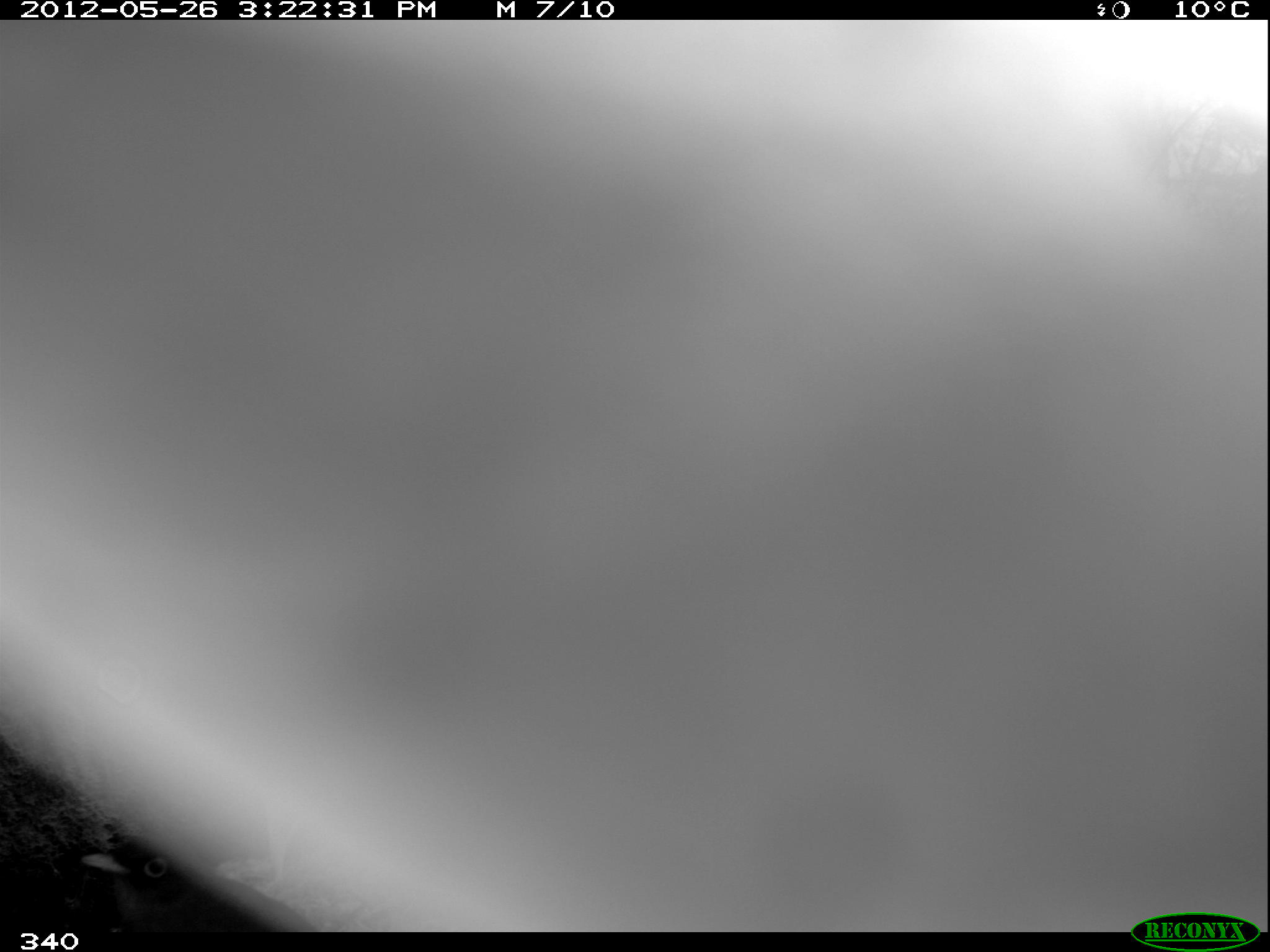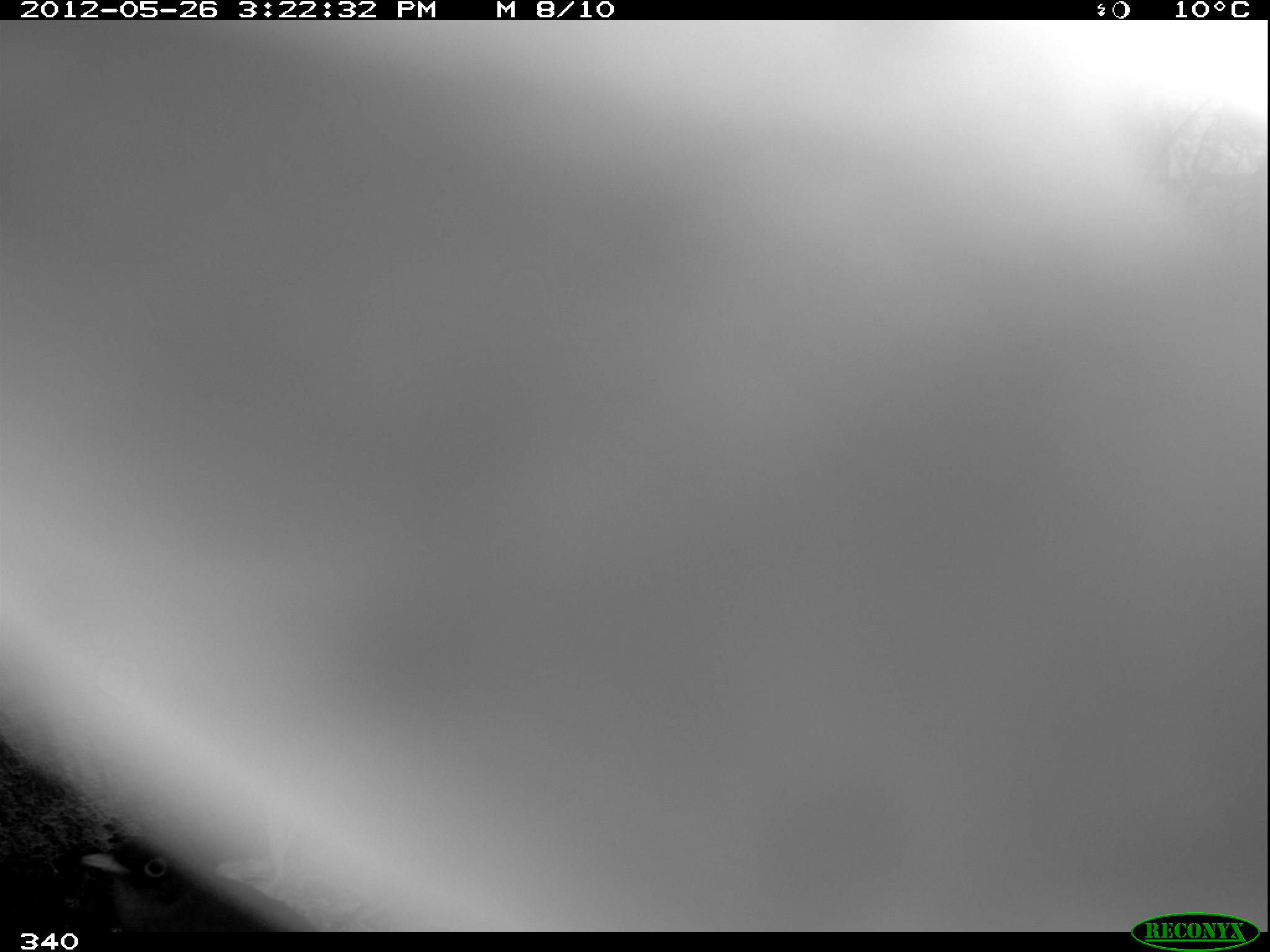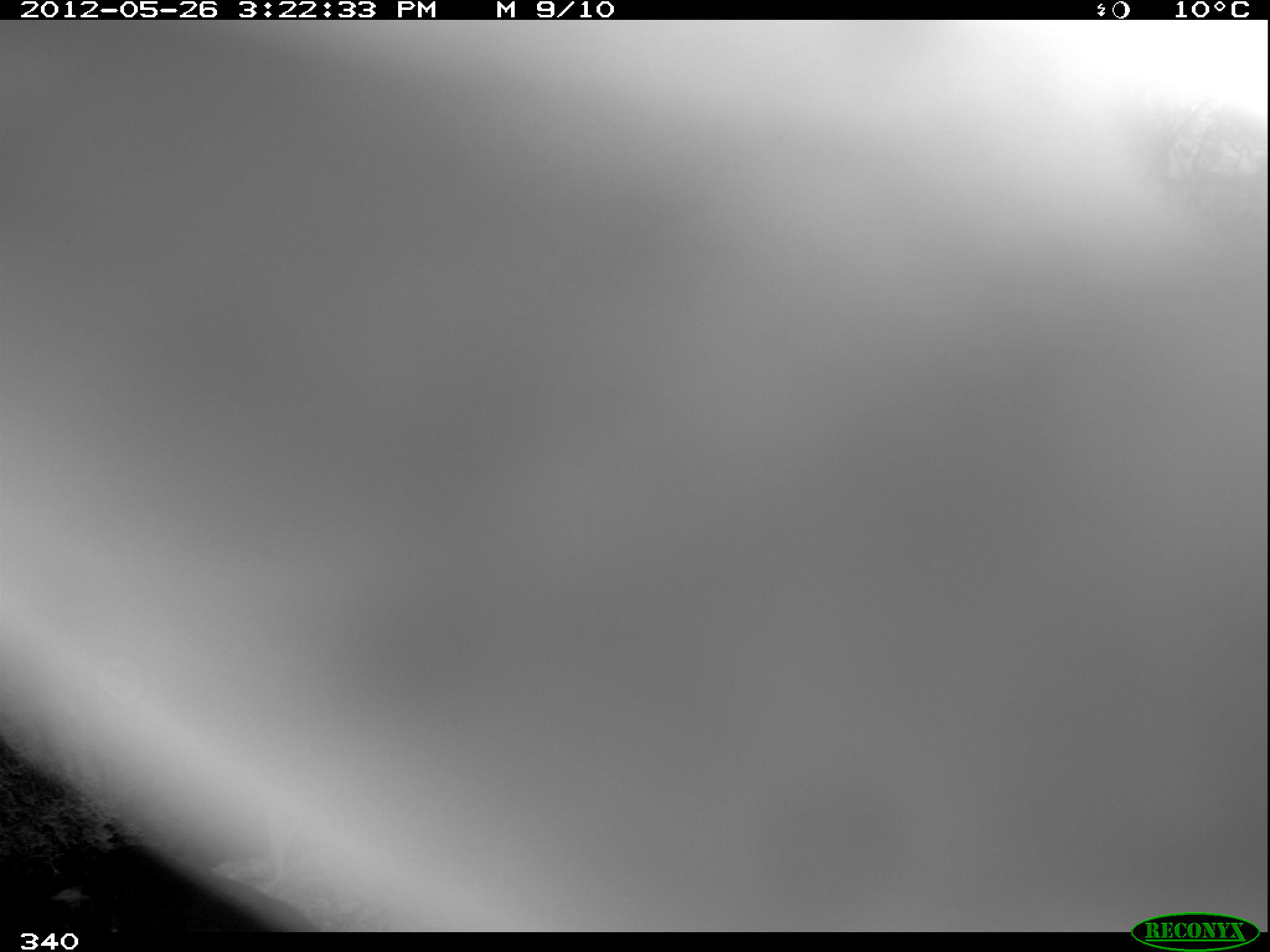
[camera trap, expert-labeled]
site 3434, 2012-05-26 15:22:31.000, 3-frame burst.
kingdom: Animalia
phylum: Chordata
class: Aves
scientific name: Aves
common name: bird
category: unknown bird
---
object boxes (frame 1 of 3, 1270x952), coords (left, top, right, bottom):
unknown bird: (78, 831, 316, 931)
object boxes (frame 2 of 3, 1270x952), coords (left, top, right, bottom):
unknown bird: (77, 840, 306, 932)